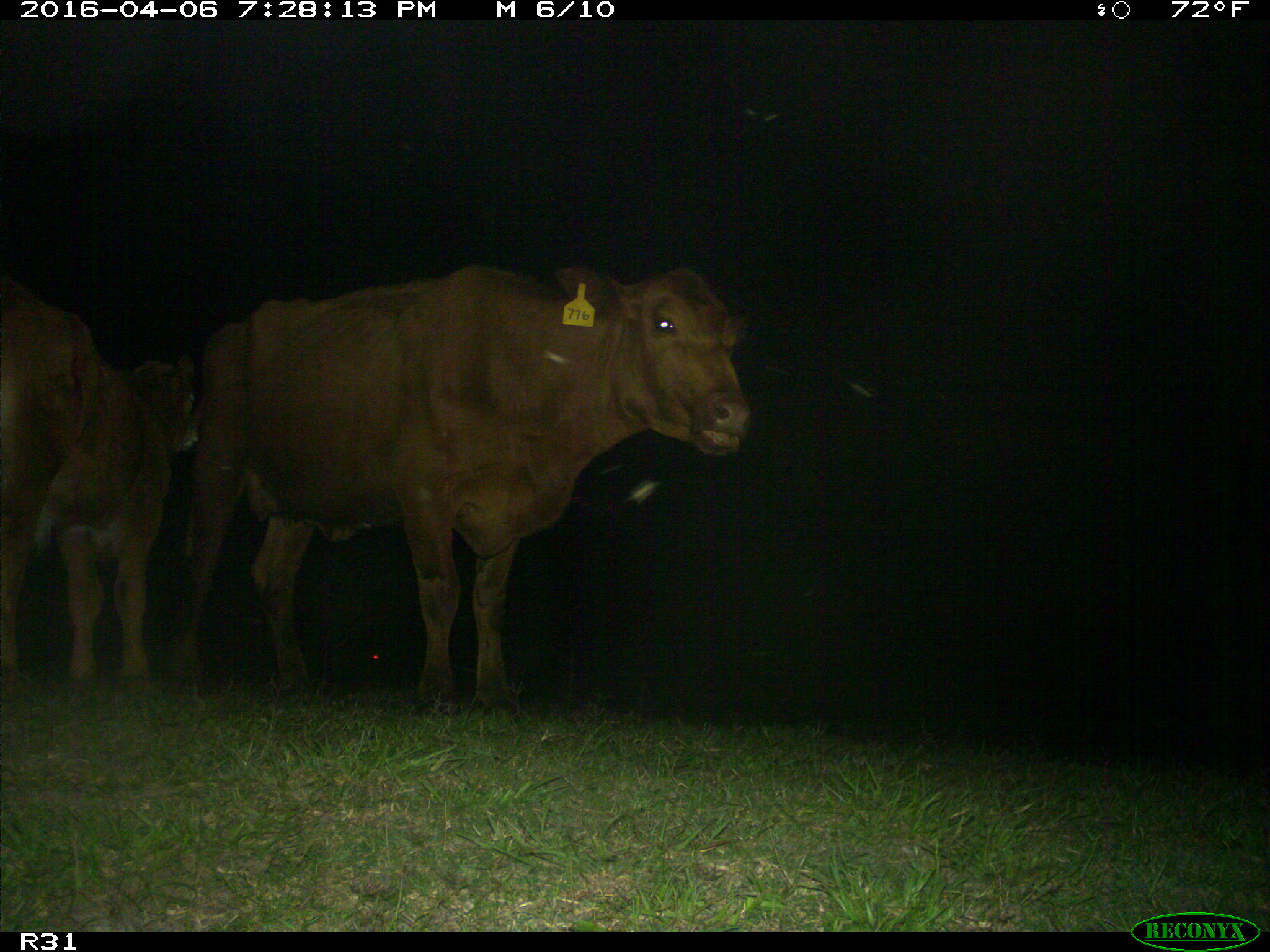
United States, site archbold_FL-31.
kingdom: Animalia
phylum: Chordata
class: Mammalia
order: Artiodactyla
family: Bovidae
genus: Bos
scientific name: Bos taurus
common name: domestic cow